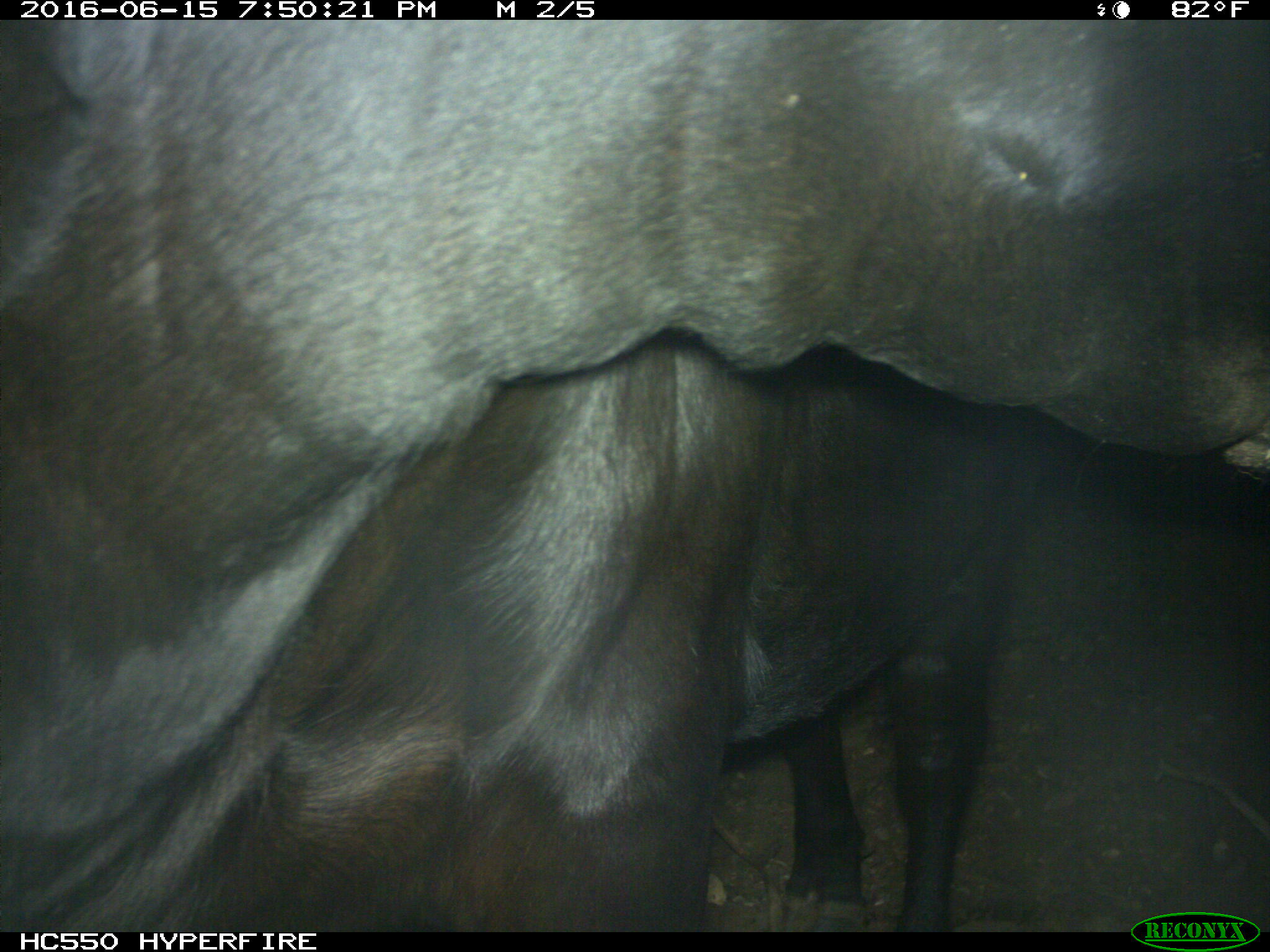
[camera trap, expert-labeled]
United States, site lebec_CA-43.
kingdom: Animalia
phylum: Chordata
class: Mammalia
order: Artiodactyla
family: Bovidae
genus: Bos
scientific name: Bos taurus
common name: domestic cow